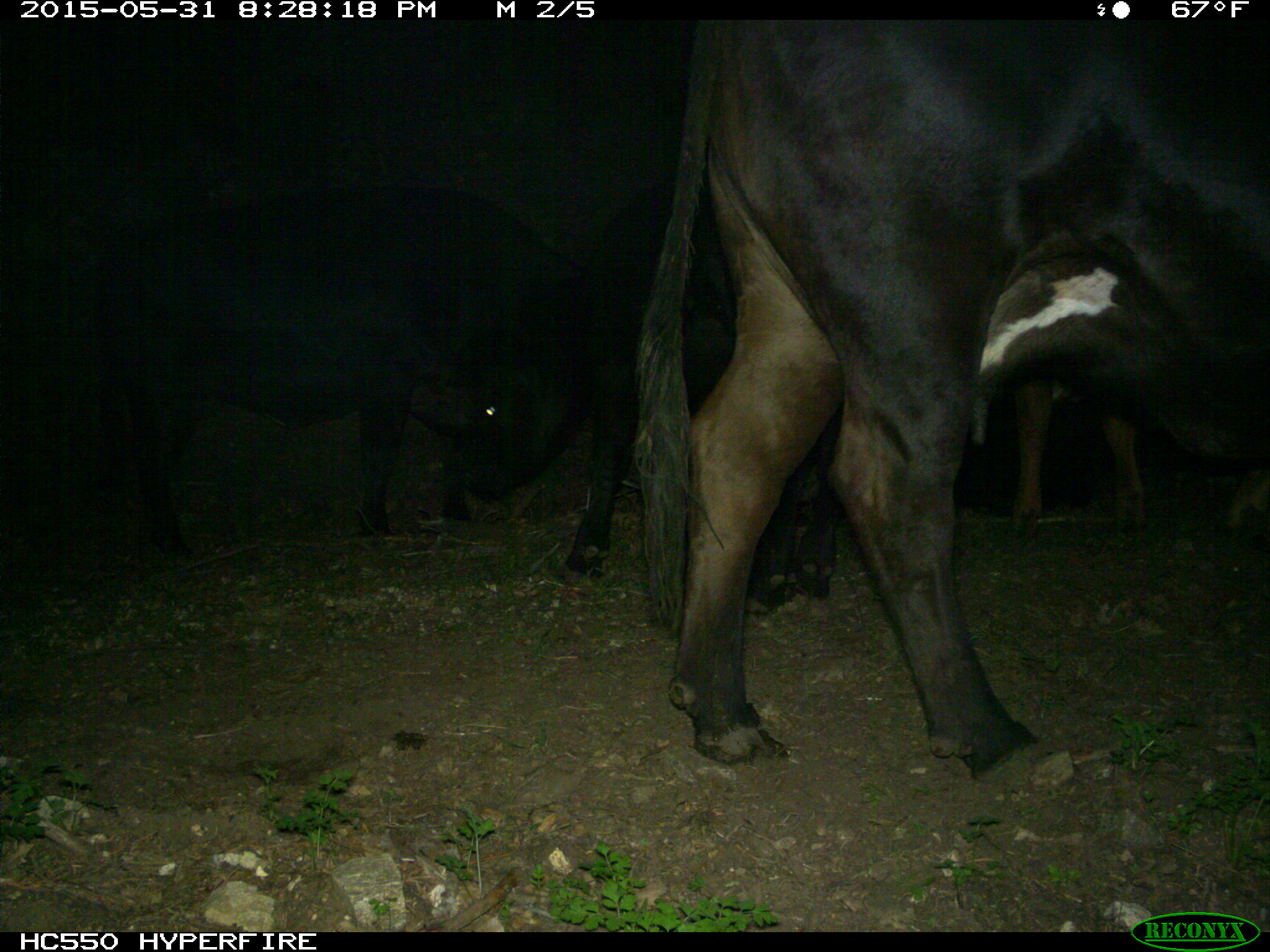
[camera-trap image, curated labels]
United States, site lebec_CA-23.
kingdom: Animalia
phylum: Chordata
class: Mammalia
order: Artiodactyla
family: Bovidae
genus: Bos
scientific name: Bos taurus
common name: domestic cow